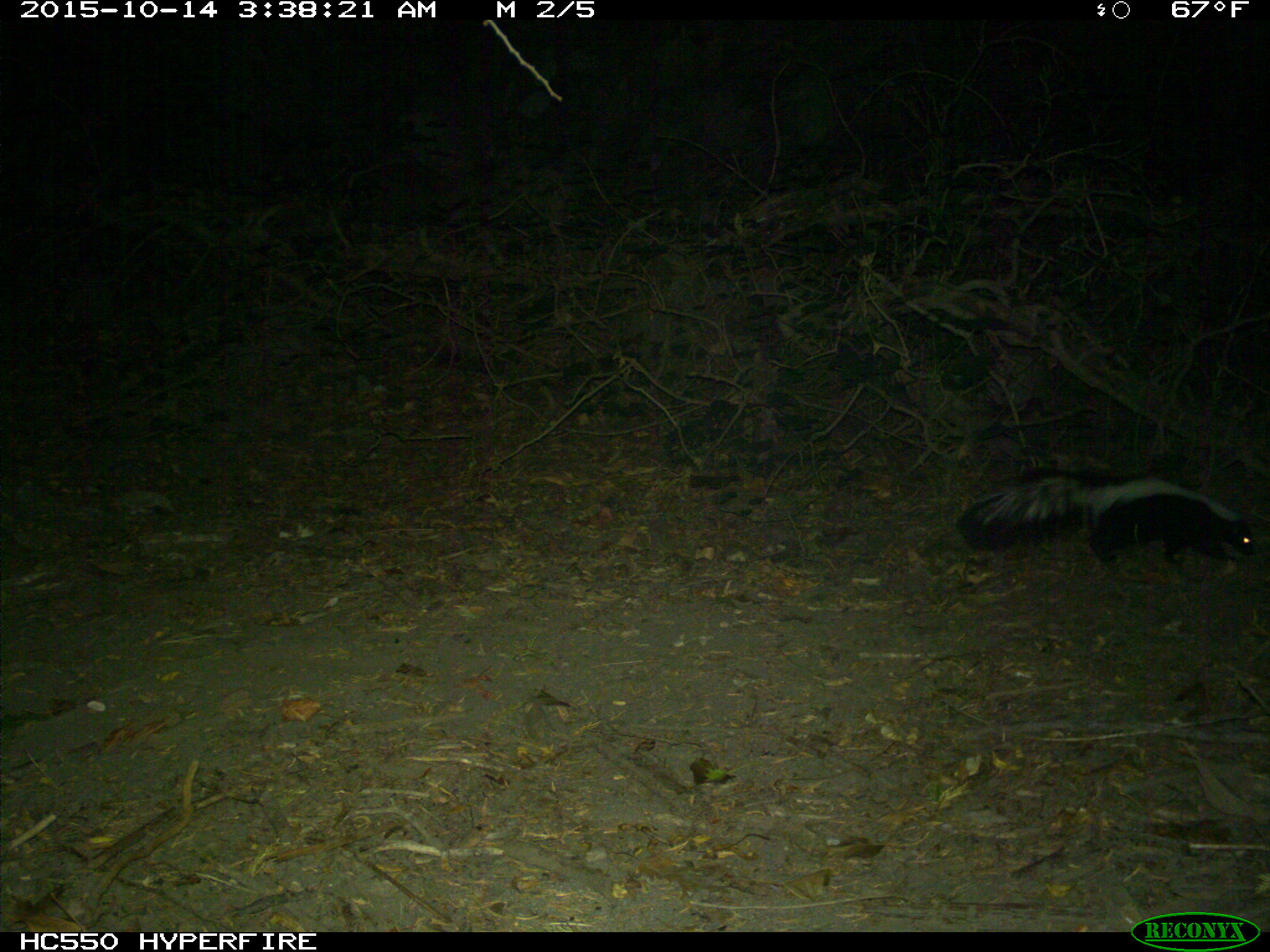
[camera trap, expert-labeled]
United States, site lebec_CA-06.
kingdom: Animalia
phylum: Chordata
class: Mammalia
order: Carnivora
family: Mephitidae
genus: Mephitis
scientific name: Mephitis mephitis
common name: striped skunk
Mephitis mephitis (striped skunk).